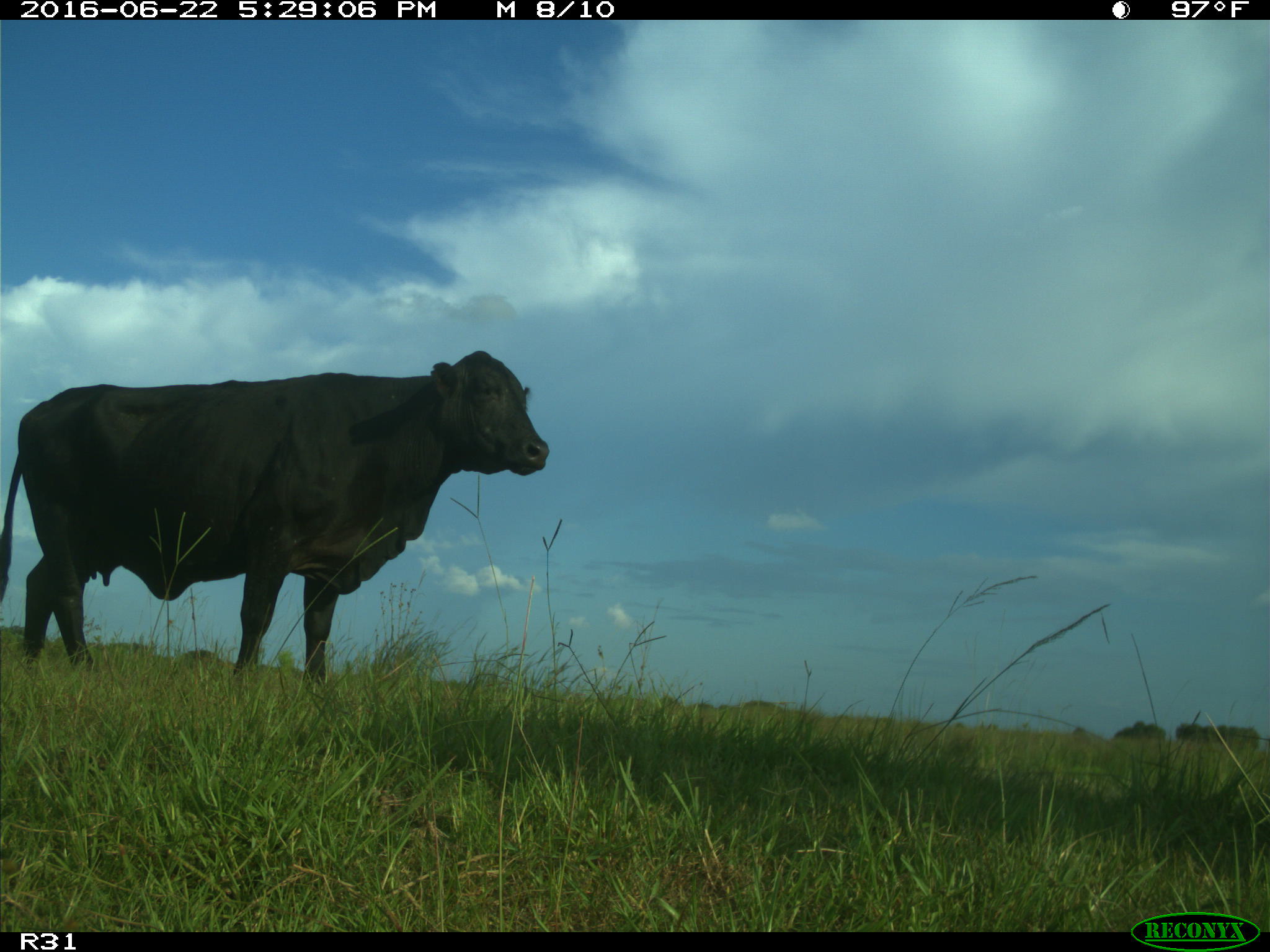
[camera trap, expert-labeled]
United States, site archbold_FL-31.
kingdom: Animalia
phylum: Chordata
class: Mammalia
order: Artiodactyla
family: Bovidae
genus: Bos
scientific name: Bos taurus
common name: domestic cow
Bos taurus (domestic cow).